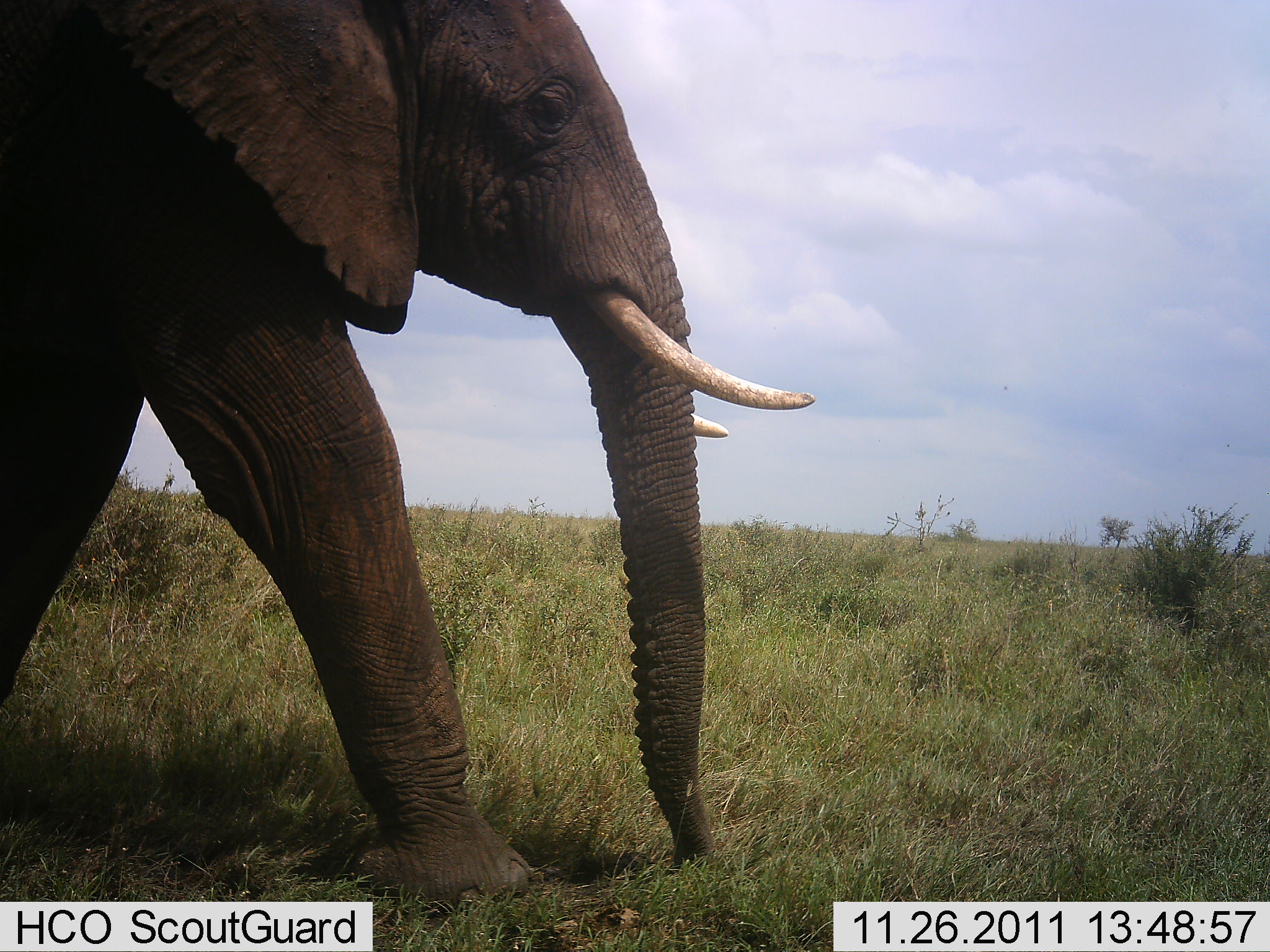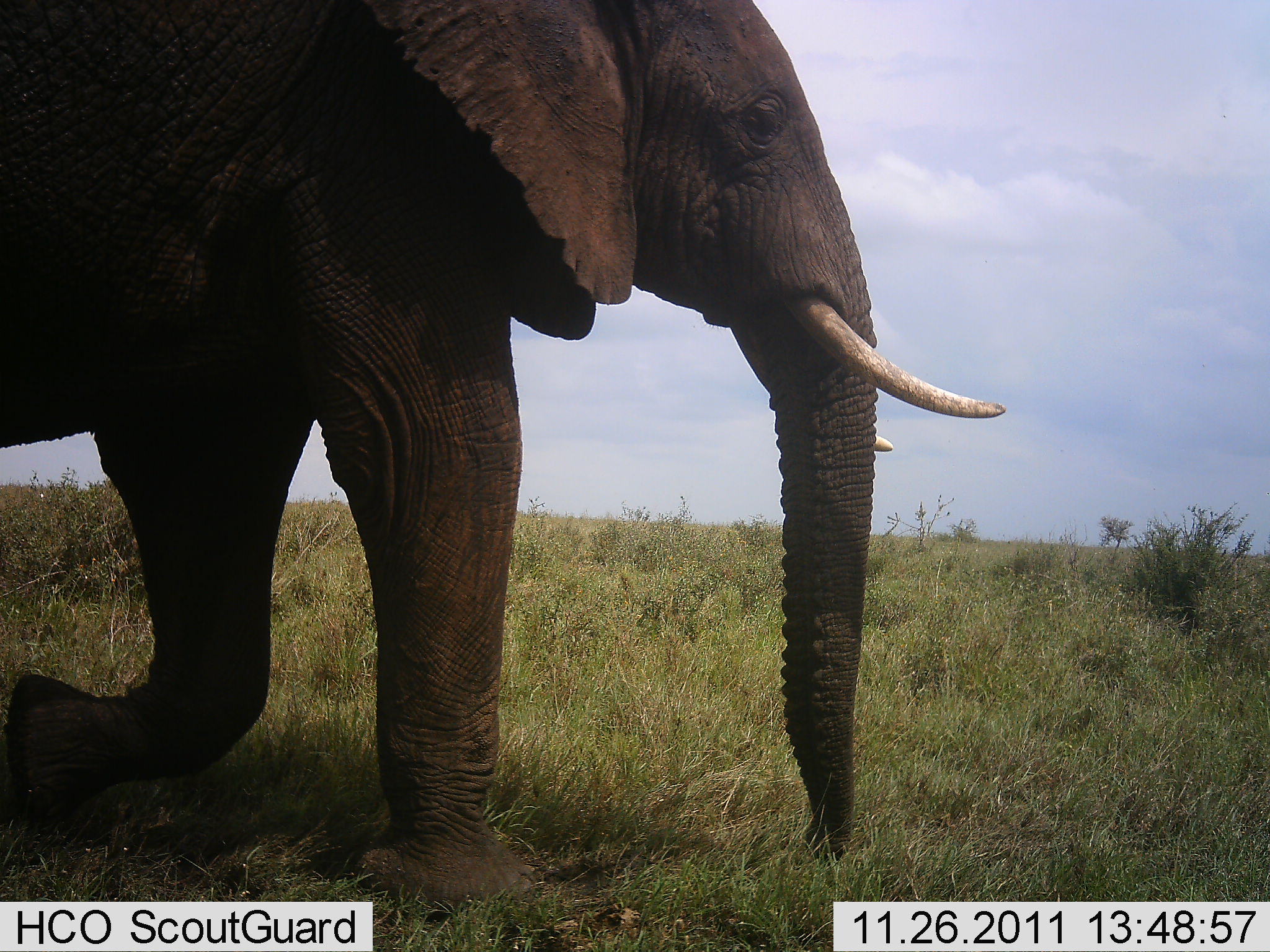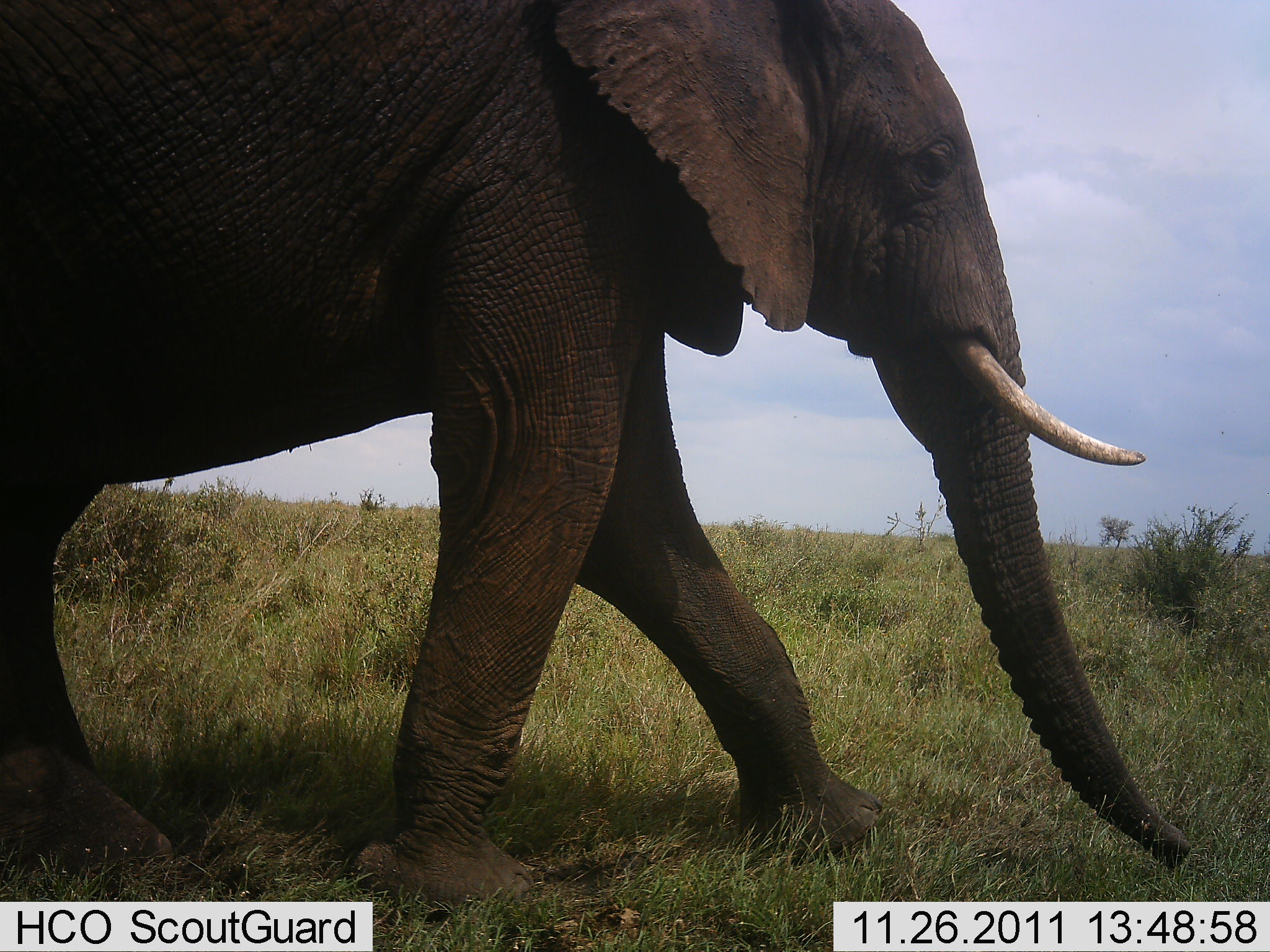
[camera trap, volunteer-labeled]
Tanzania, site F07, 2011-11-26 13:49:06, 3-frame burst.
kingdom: Animalia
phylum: Chordata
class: Mammalia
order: Proboscidea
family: Elephantidae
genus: Loxodonta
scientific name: Loxodonta africana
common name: african bush elephant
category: elephant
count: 1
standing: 14%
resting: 0%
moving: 100%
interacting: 0%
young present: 0%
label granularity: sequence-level